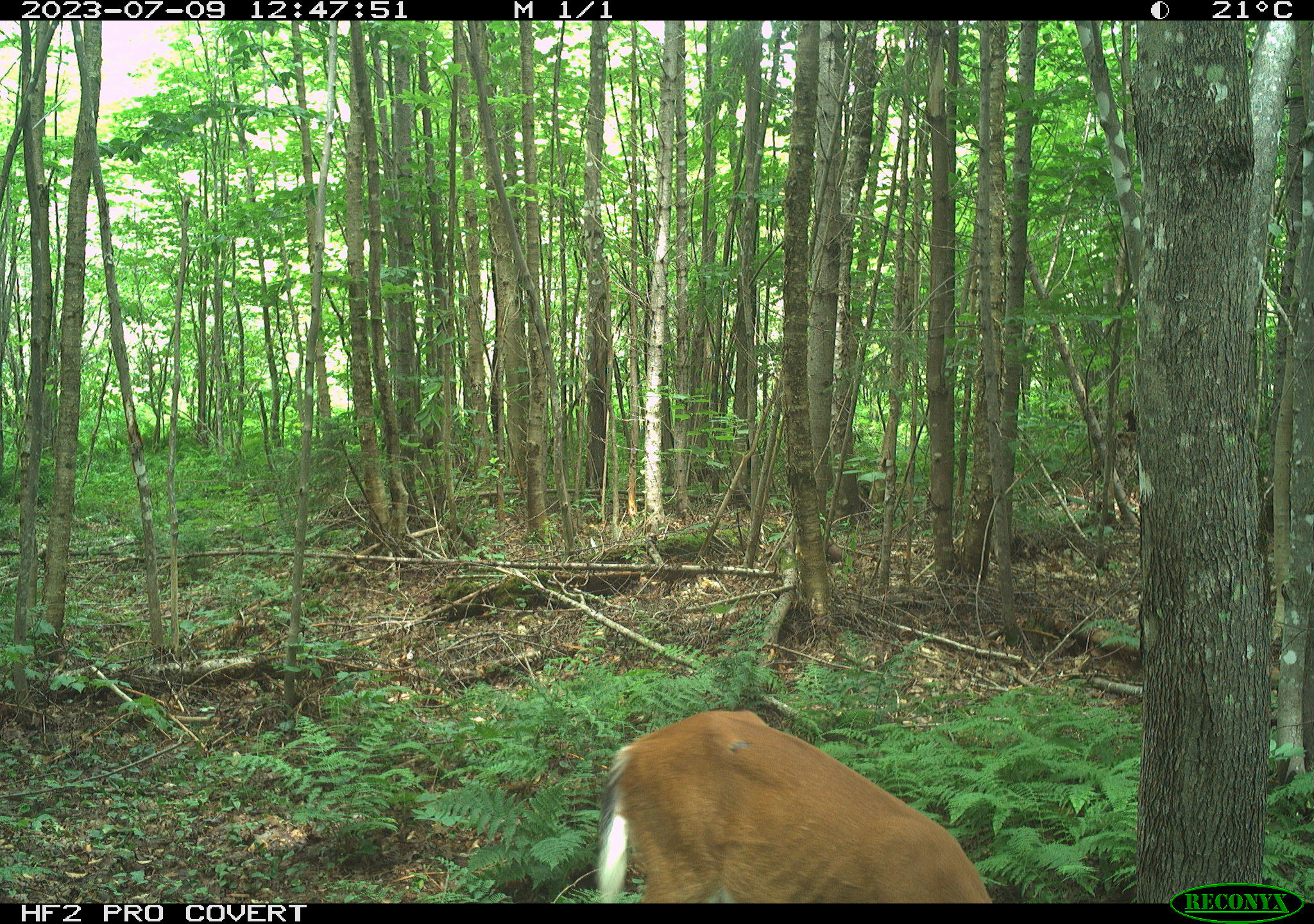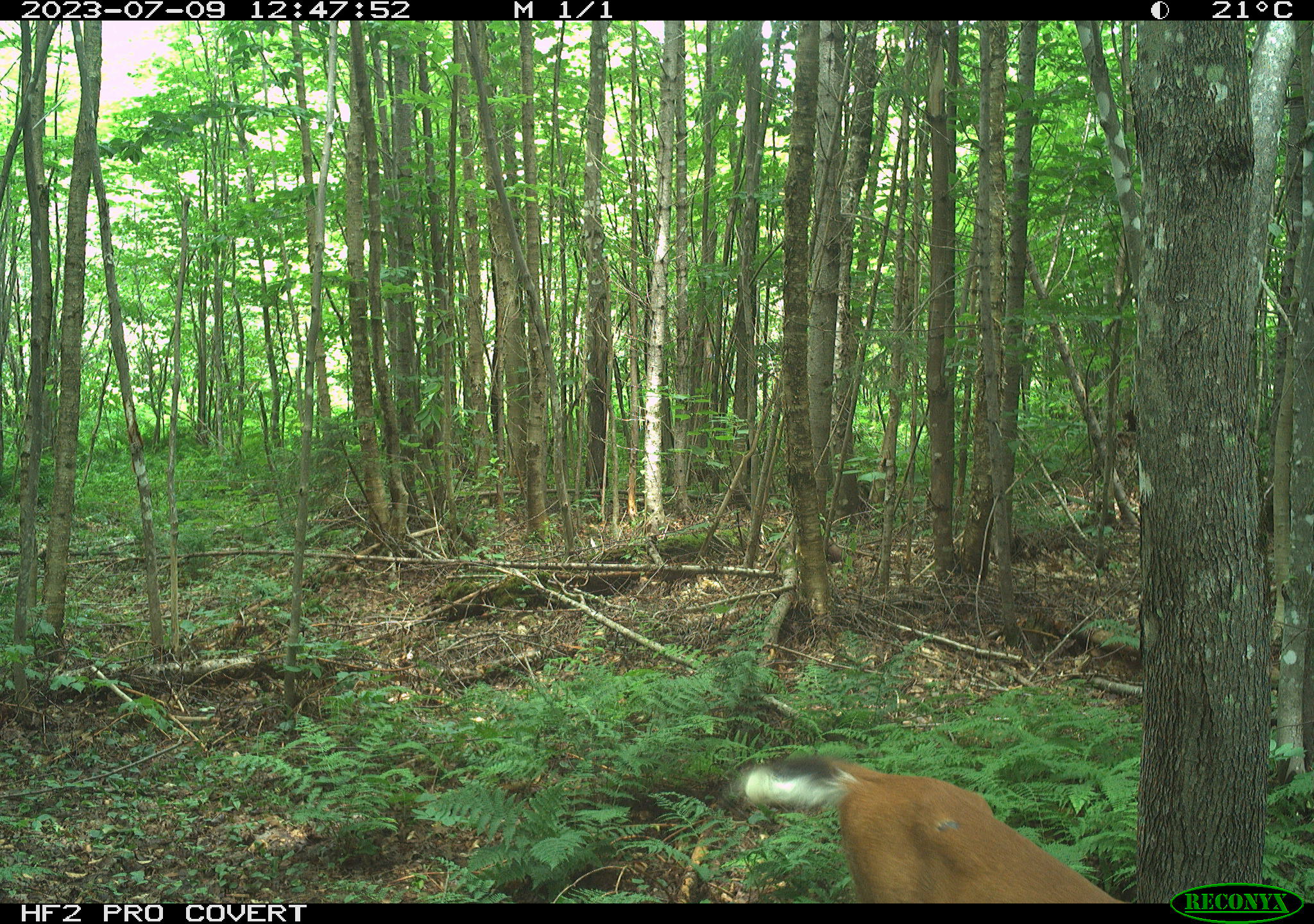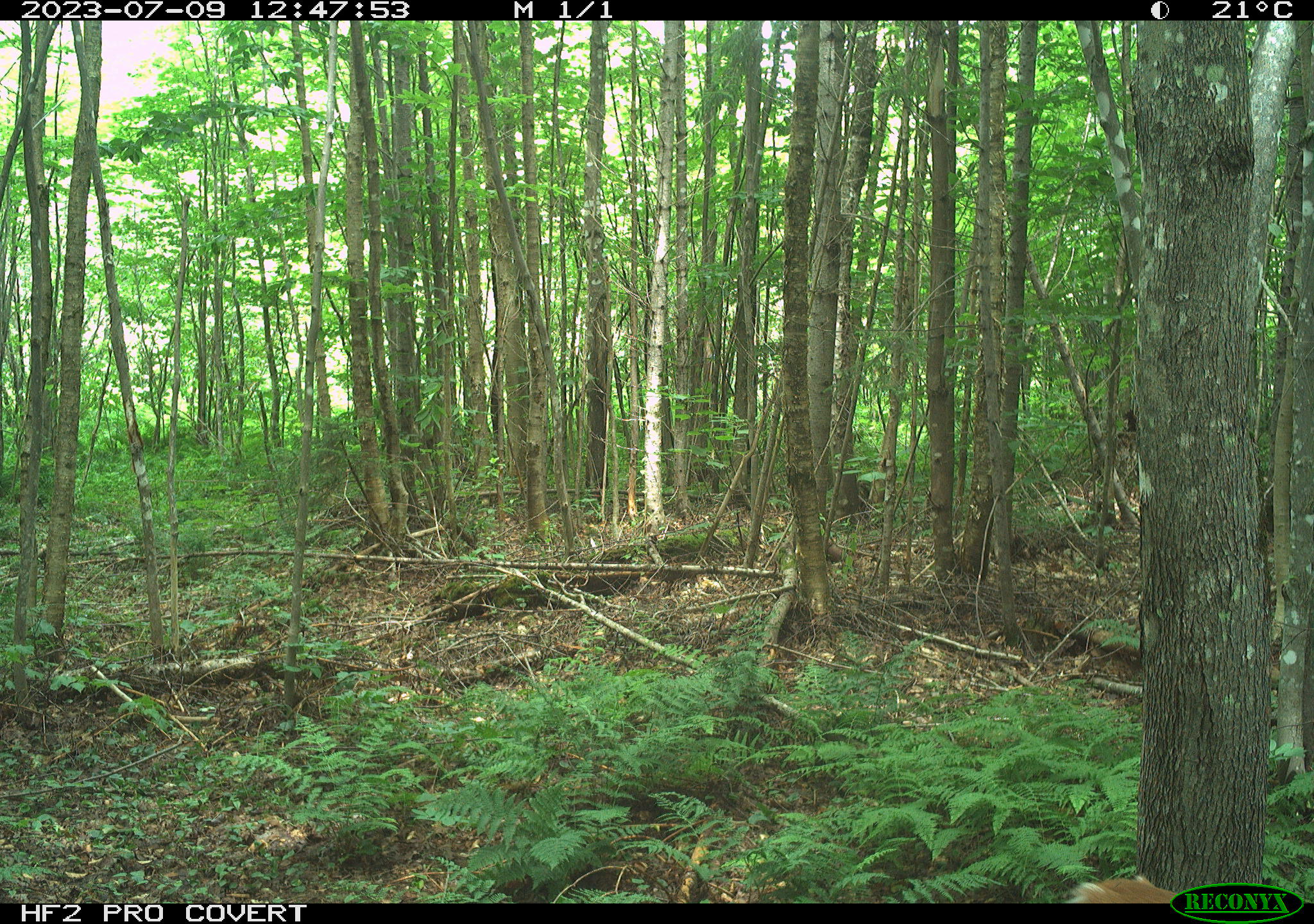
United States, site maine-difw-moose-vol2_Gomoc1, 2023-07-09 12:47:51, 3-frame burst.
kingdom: Animalia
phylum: Chordata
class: Mammalia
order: Artiodactyla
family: Cervidae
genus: Odocoileus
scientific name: Odocoileus virginianus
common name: white-tailed deer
White-tailed deer (Odocoileus virginianus).